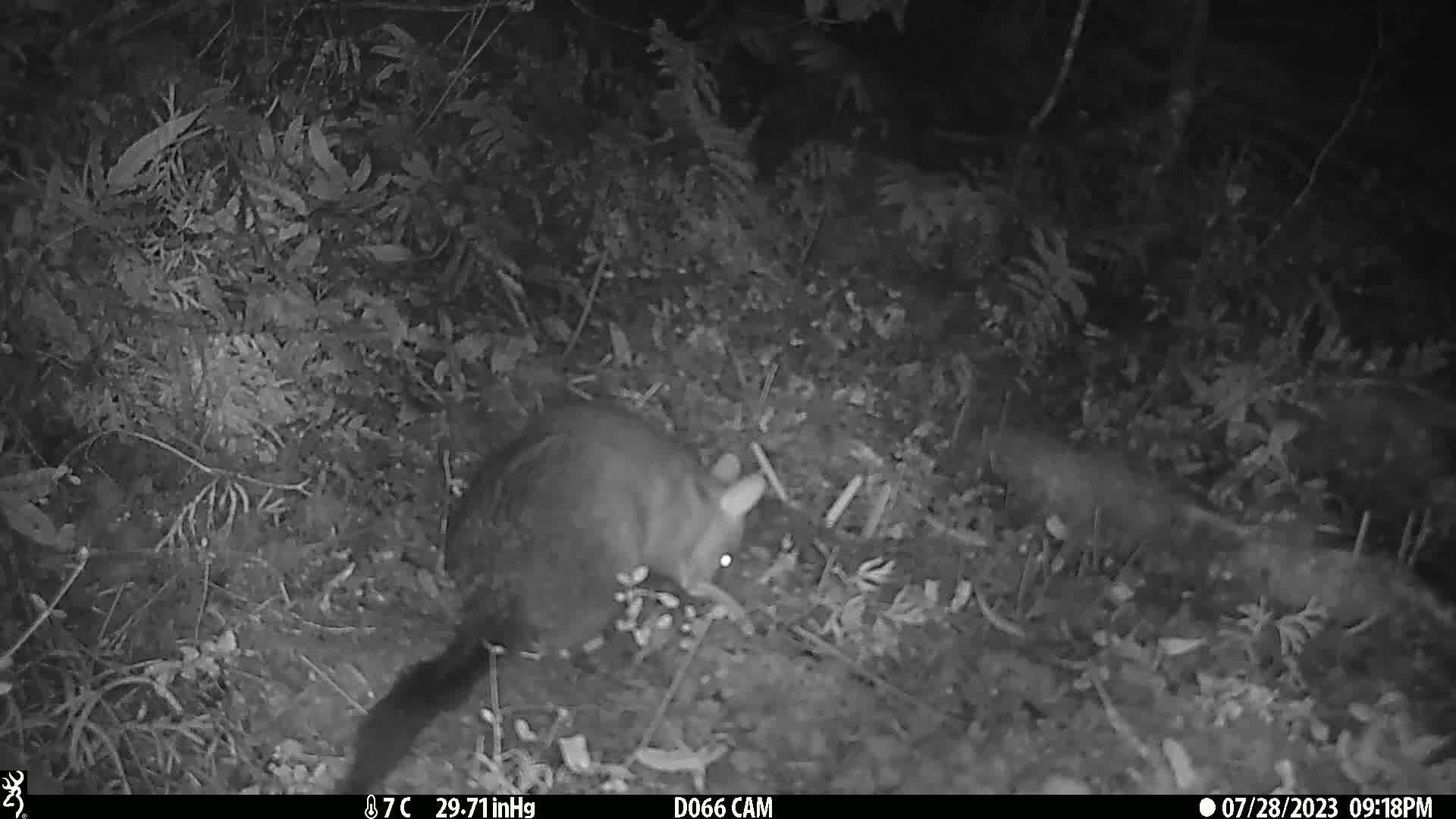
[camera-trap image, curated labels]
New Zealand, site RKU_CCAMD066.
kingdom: Animalia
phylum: Chordata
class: Mammalia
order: Diprotodontia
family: Phalangeridae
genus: Trichosurus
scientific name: Trichosurus vulpecula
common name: common brushtail possum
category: possum